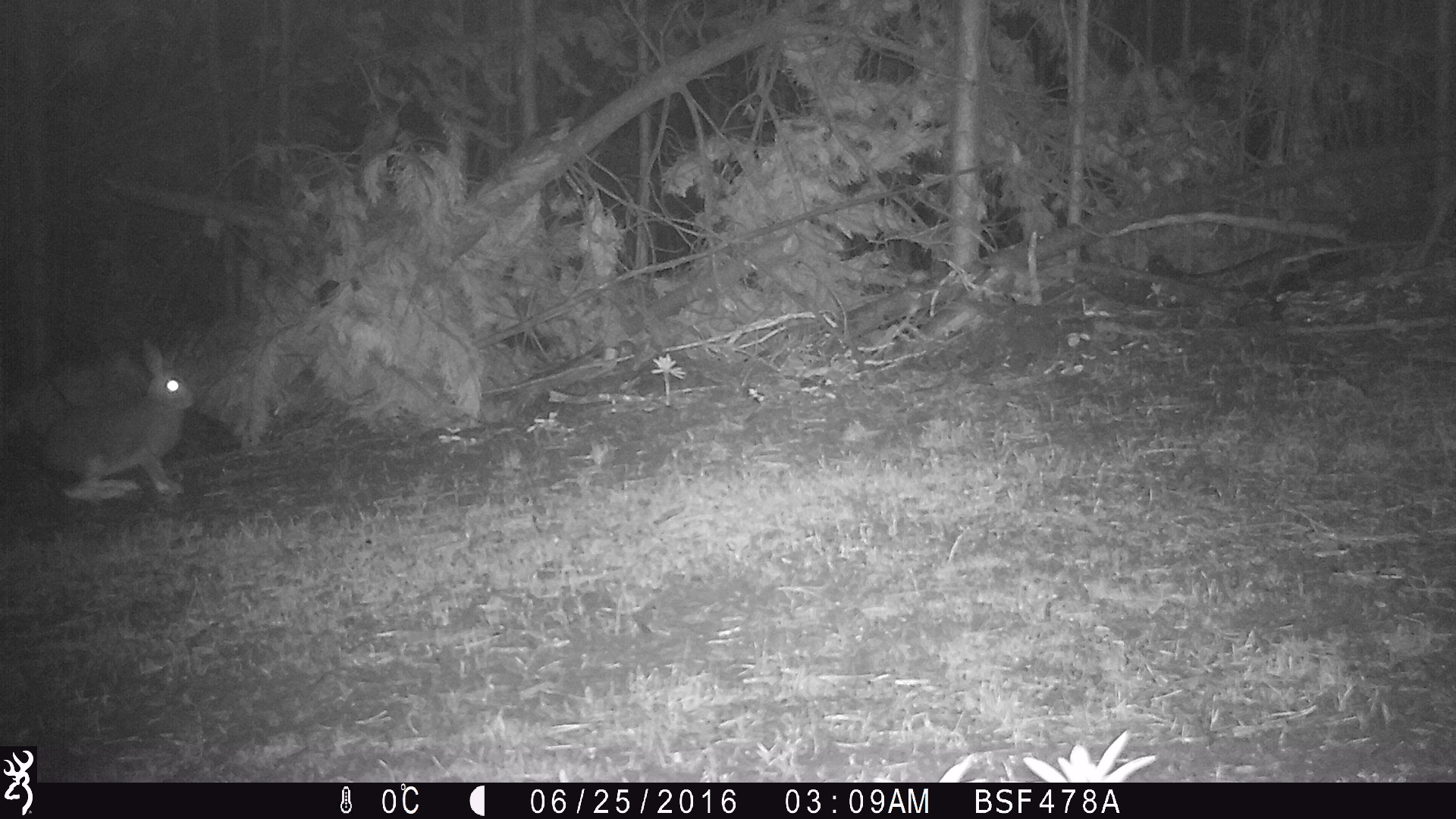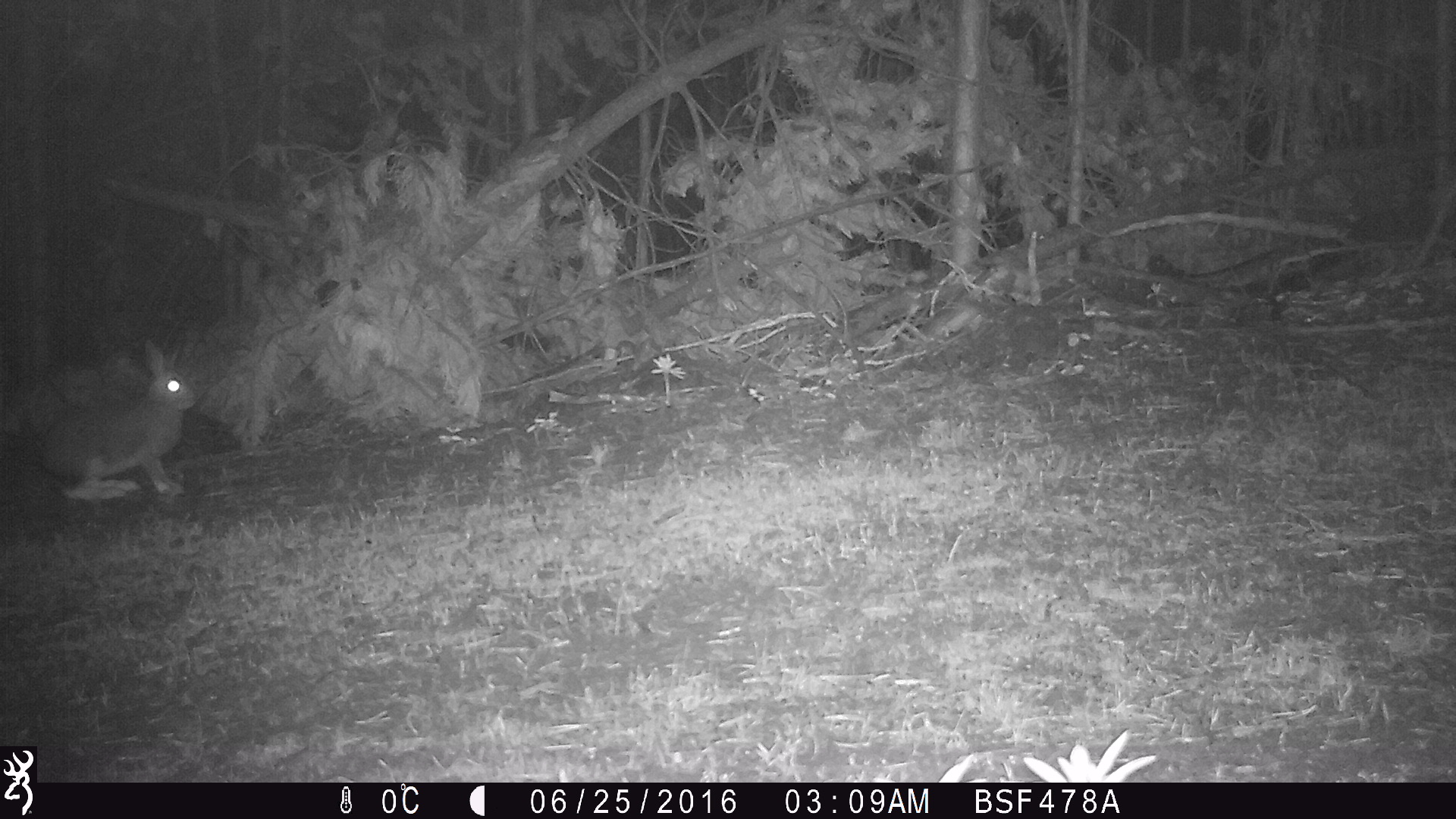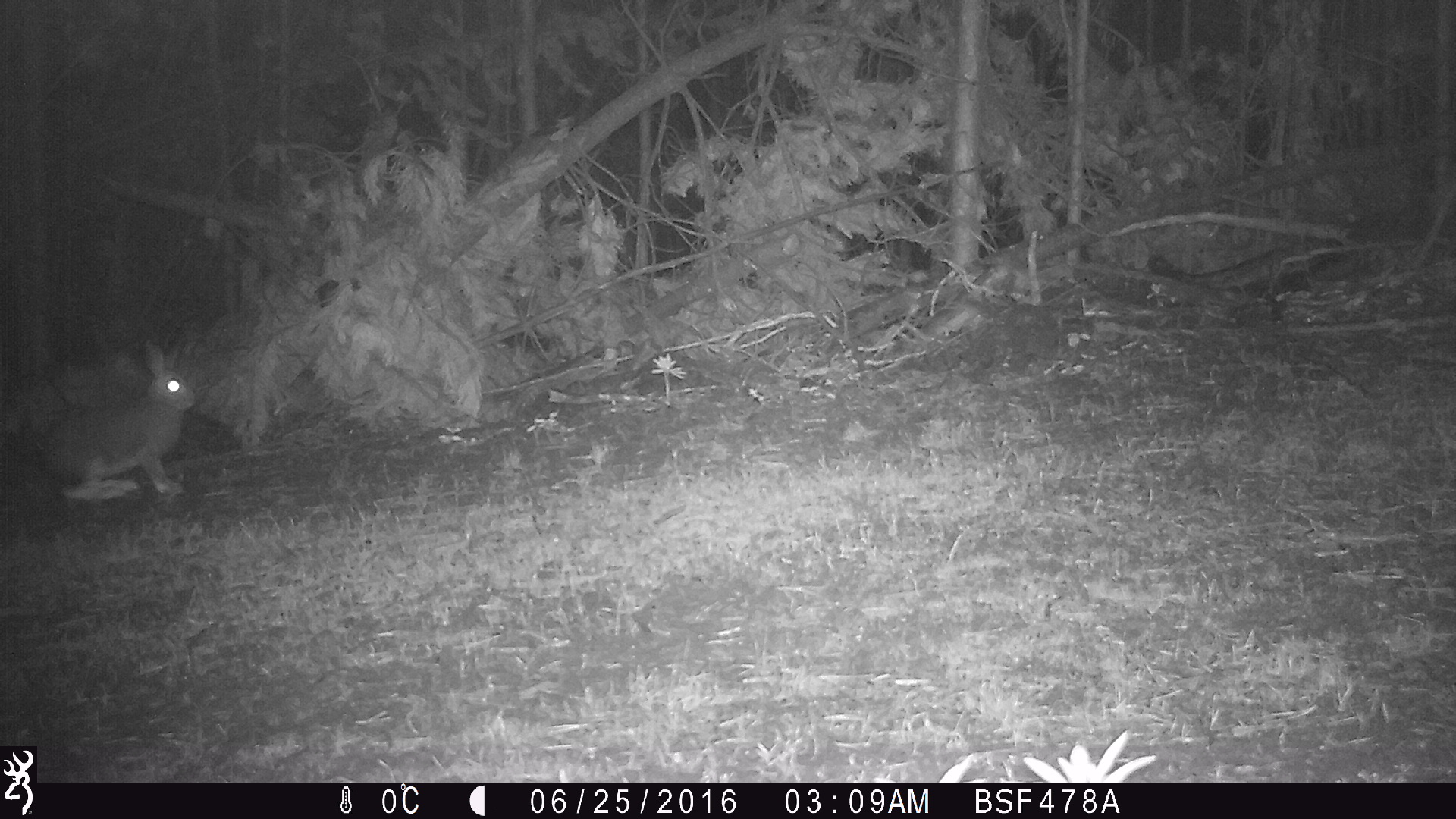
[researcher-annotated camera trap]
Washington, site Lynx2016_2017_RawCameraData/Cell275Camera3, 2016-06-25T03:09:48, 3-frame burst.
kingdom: Animalia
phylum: Chordata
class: Mammalia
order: Lagomorpha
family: Leporidae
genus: Lepus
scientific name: Lepus americanus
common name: snowshoe hare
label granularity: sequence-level